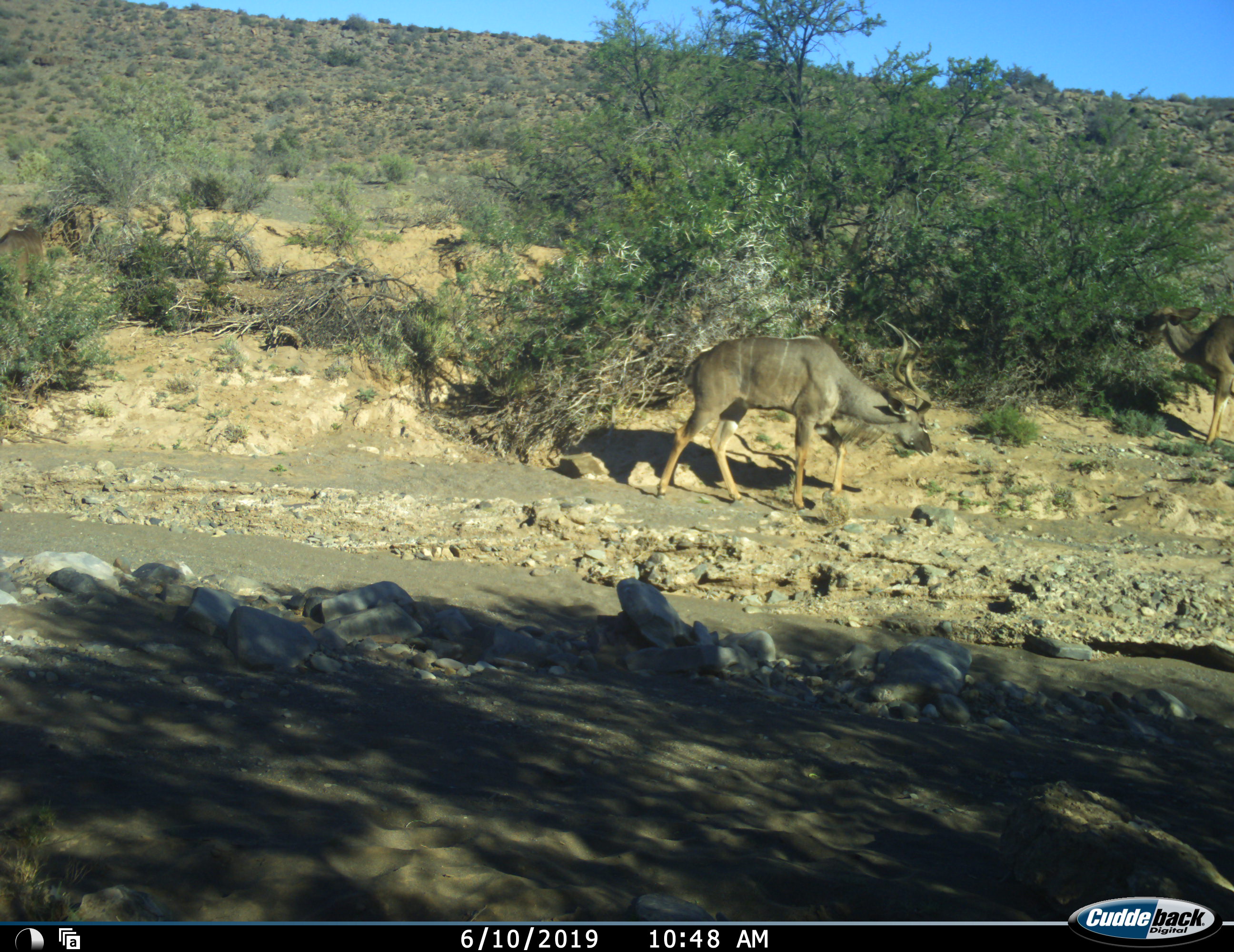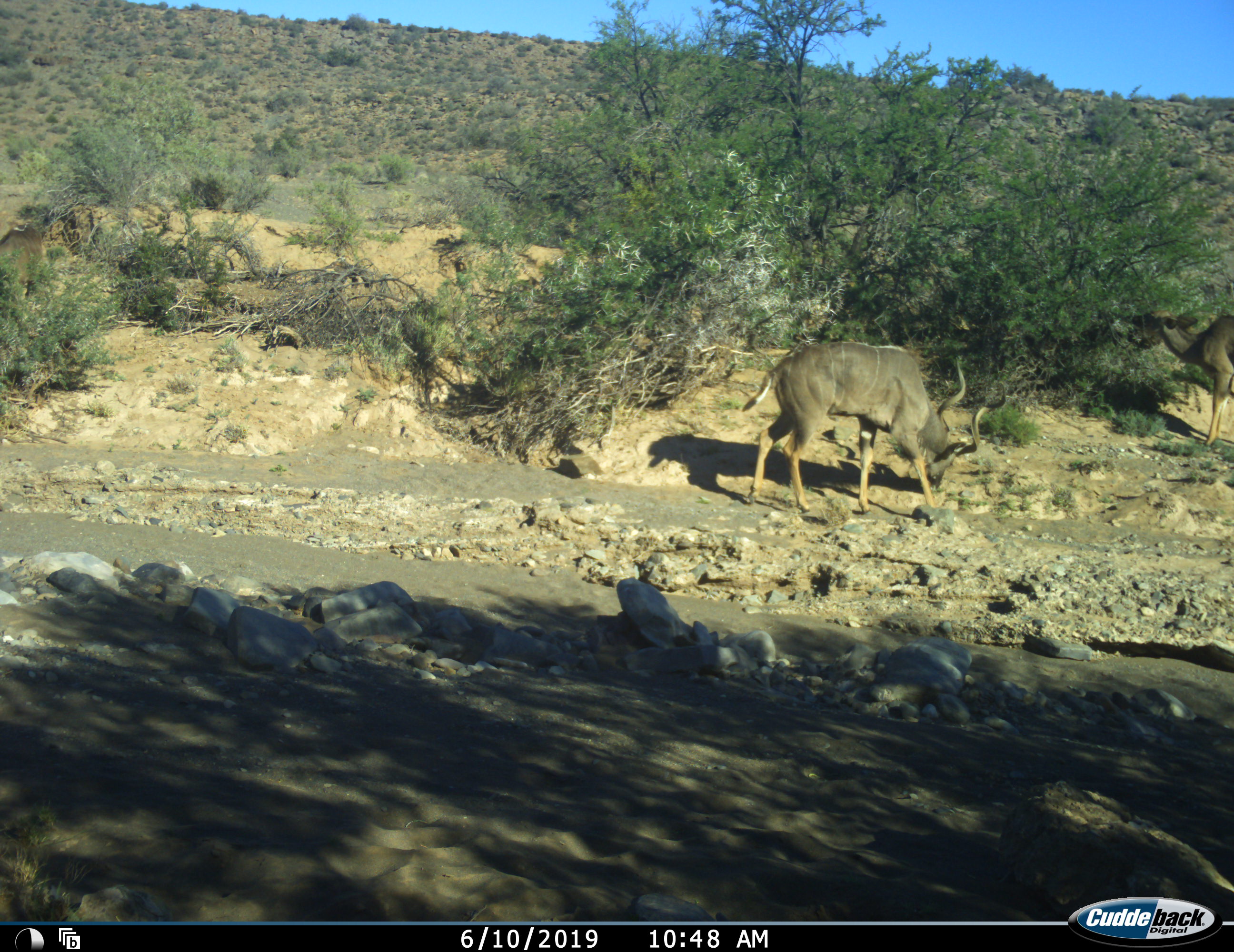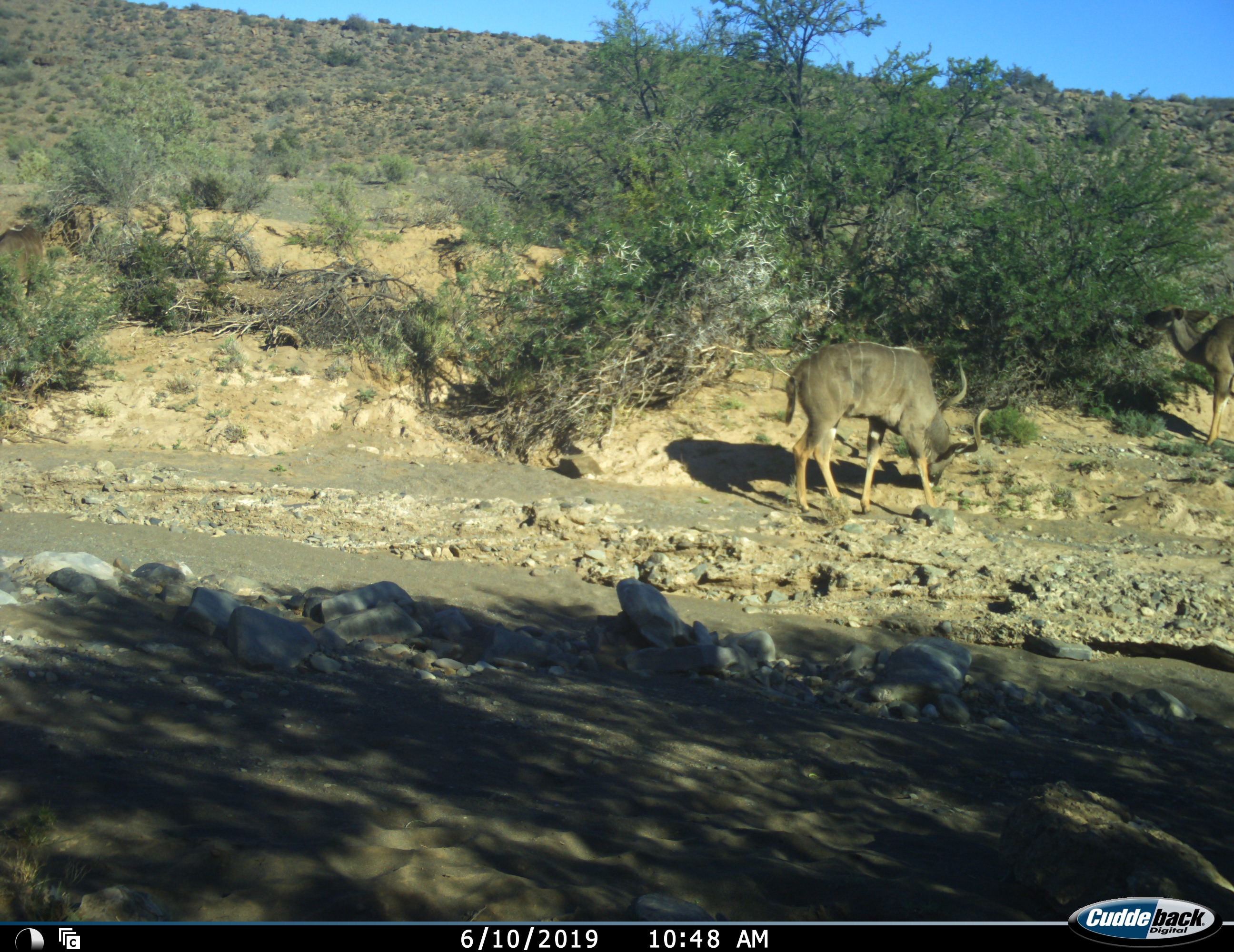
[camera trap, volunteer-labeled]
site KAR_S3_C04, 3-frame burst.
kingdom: Animalia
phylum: Chordata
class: Mammalia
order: Artiodactyla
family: Bovidae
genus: Tragelaphus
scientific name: Tragelaphus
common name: kudu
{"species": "kudu (Tragelaphus)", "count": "2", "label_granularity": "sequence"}